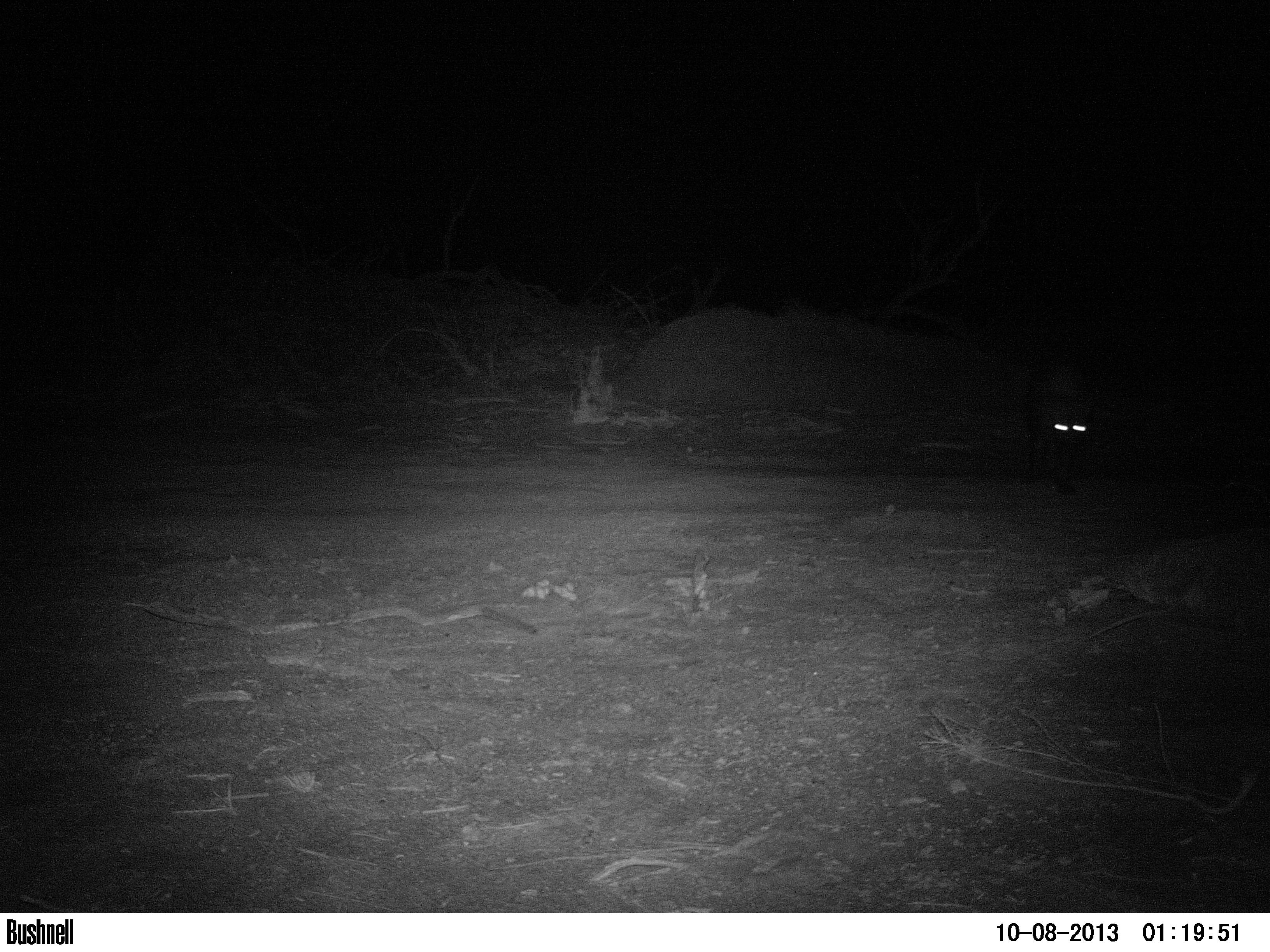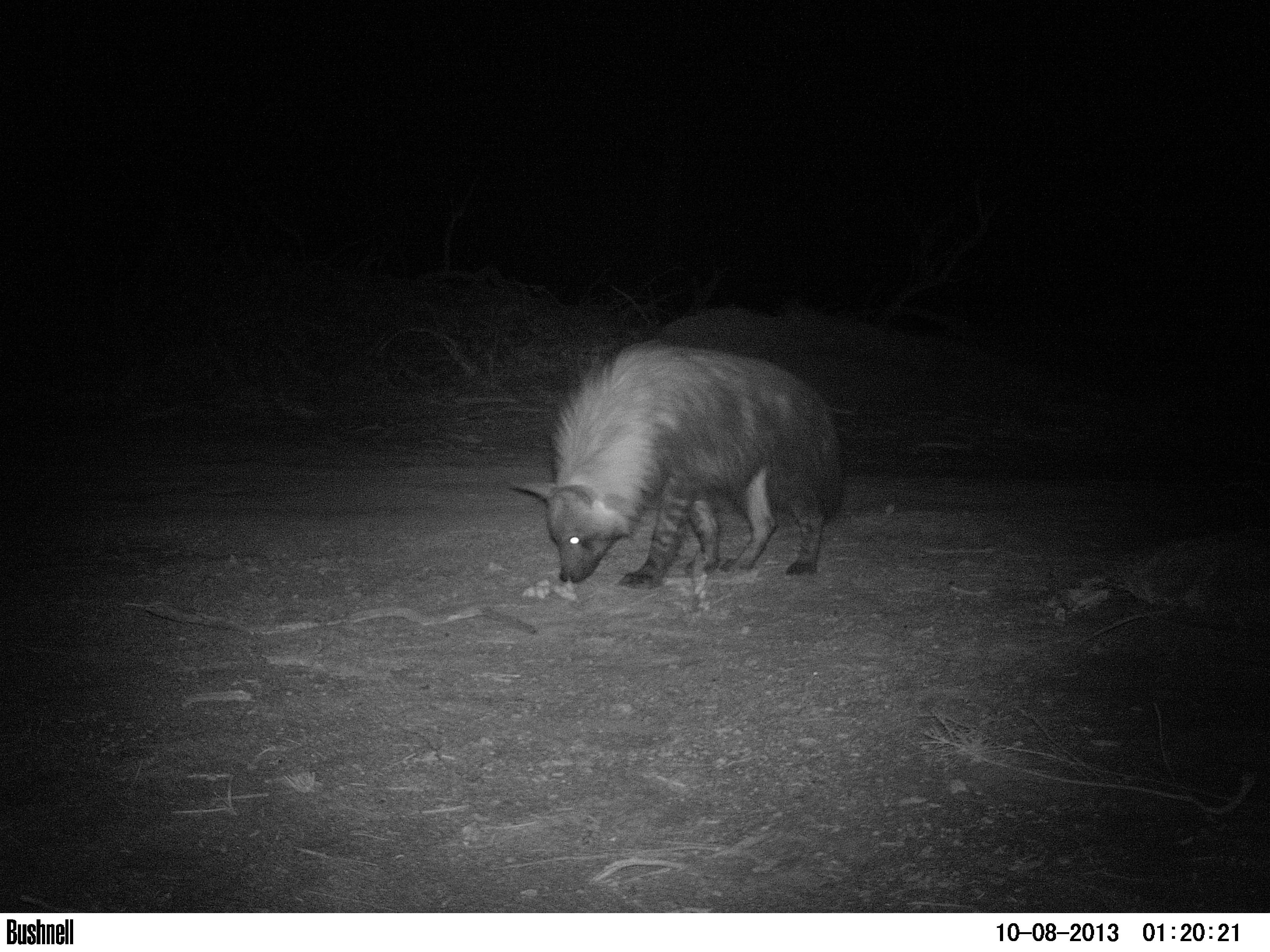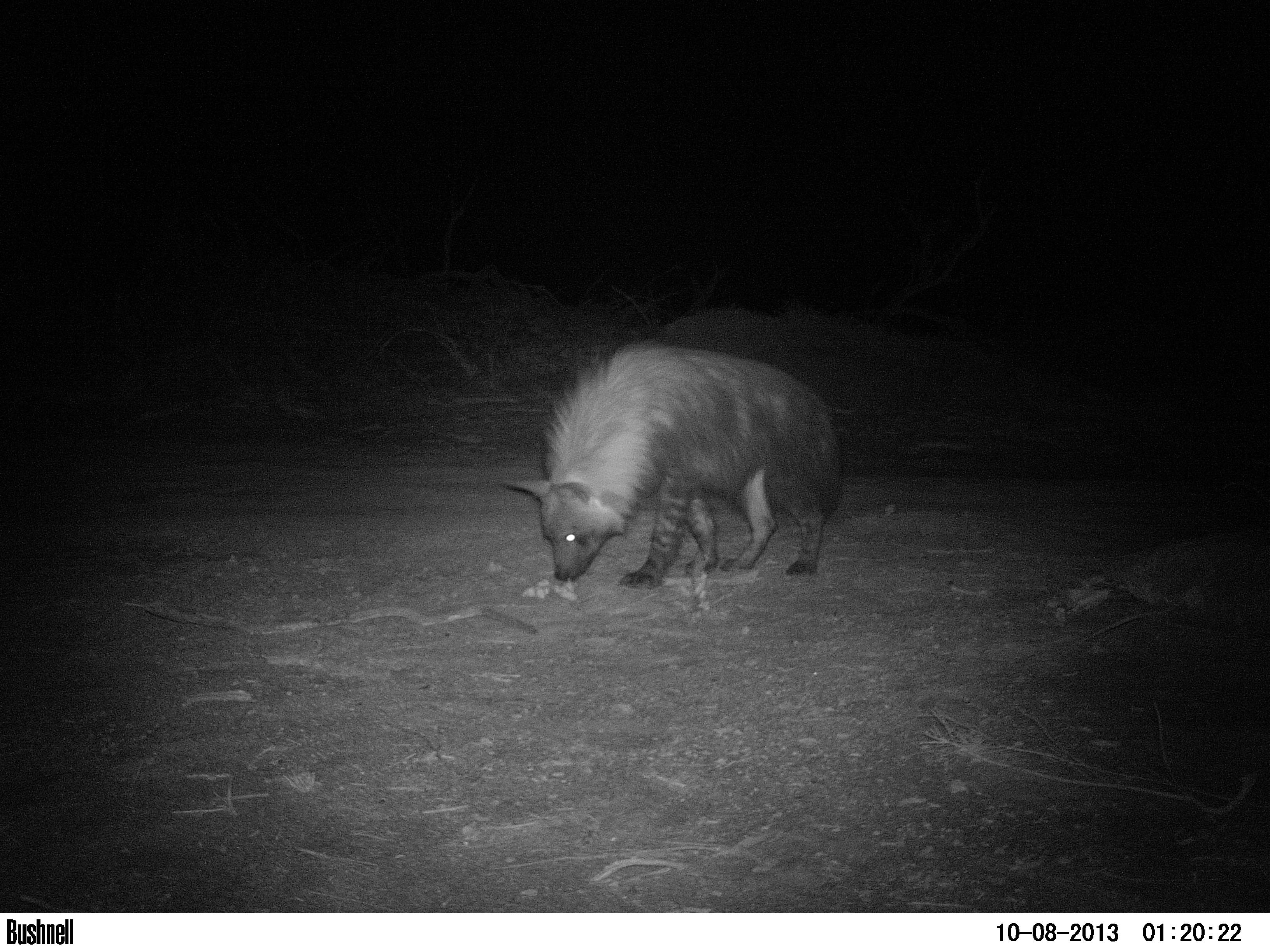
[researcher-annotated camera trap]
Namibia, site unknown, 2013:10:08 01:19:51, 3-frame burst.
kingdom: Animalia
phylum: Chordata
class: Mammalia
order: Carnivora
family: Hyaenidae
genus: Parahyaena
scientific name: Parahyaena brunnea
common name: brown hyena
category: hyaena brunnea